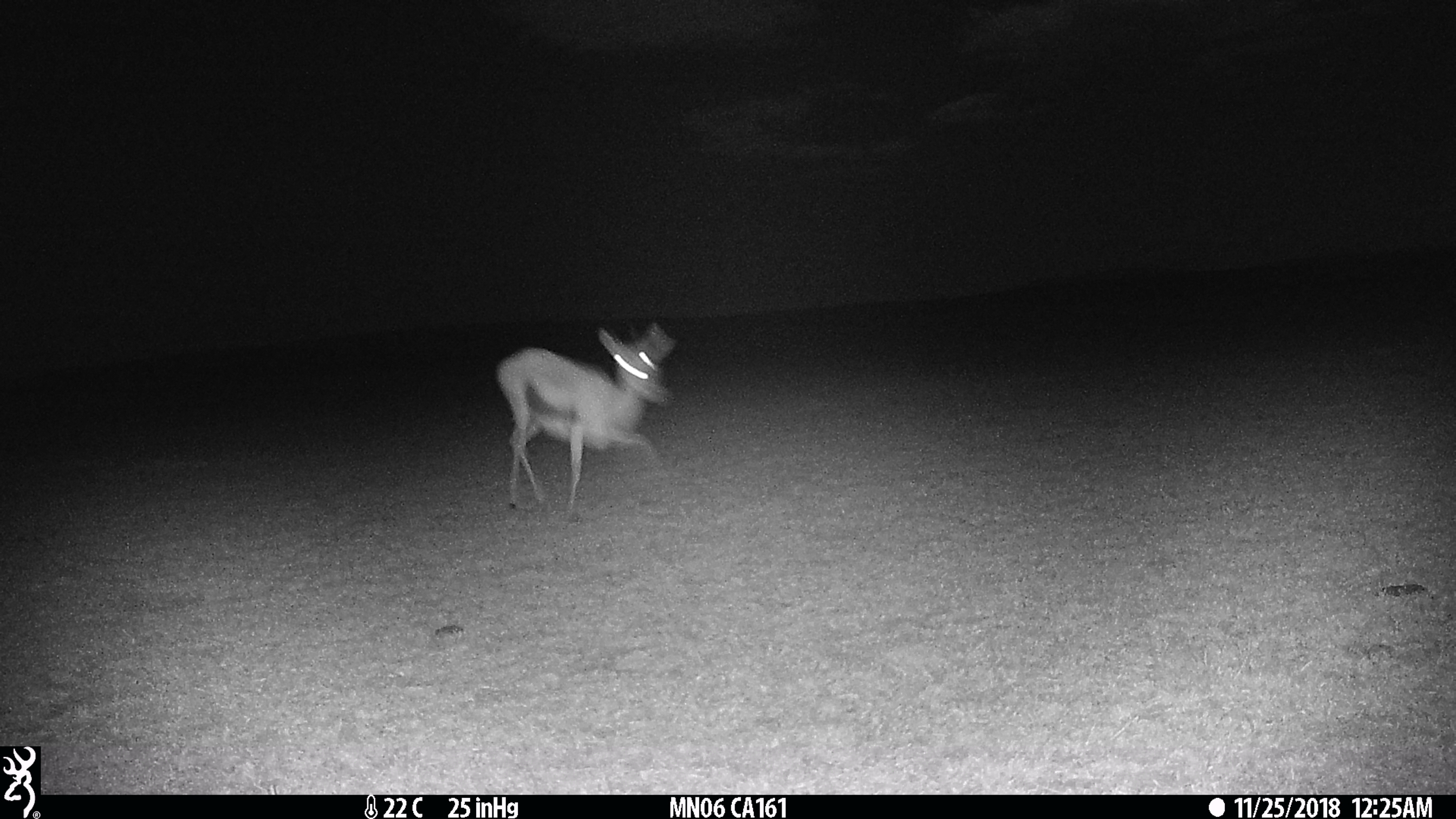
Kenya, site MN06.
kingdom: Animalia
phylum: Chordata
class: Mammalia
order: Artiodactyla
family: Bovidae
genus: Eudorcas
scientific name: Eudorcas thomsonii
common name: thomon's gazelle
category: gazelle thomsons